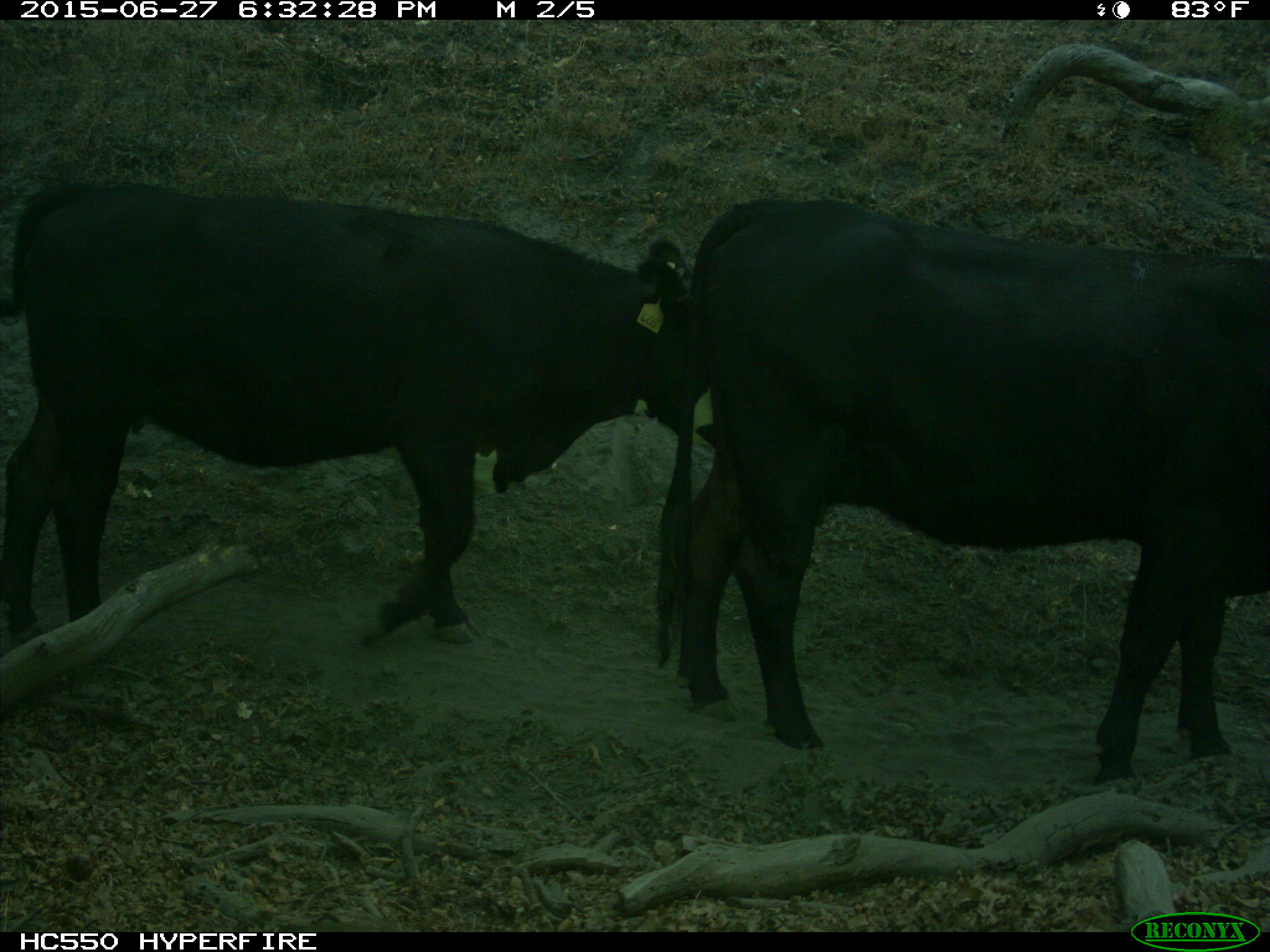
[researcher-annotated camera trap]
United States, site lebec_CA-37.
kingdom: Animalia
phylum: Chordata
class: Mammalia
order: Artiodactyla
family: Bovidae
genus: Bos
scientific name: Bos taurus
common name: domestic cow